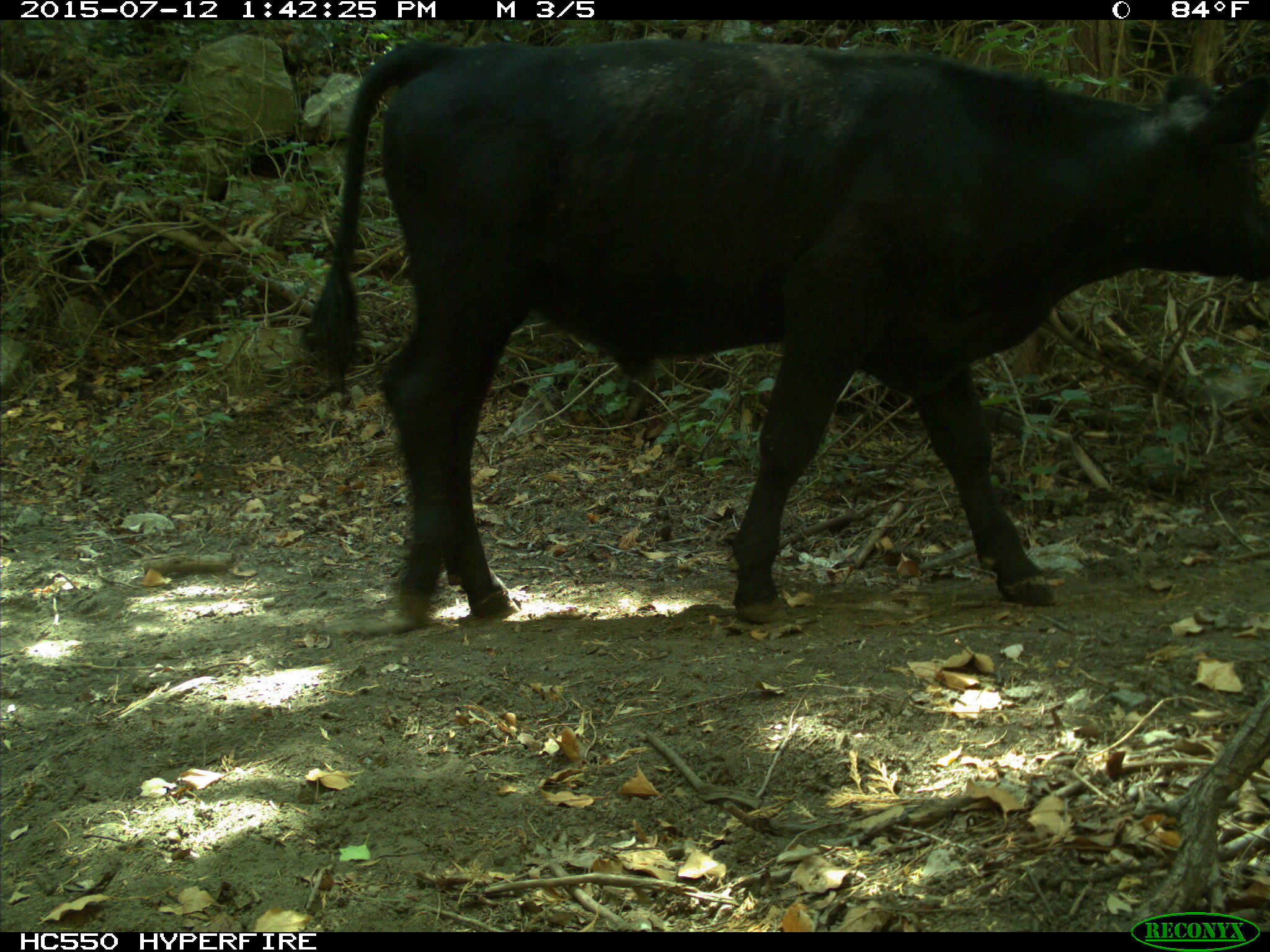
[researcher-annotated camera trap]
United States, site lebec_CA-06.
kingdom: Animalia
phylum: Chordata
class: Mammalia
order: Artiodactyla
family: Bovidae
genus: Bos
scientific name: Bos taurus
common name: domestic cow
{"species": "Bos taurus (domestic cow)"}